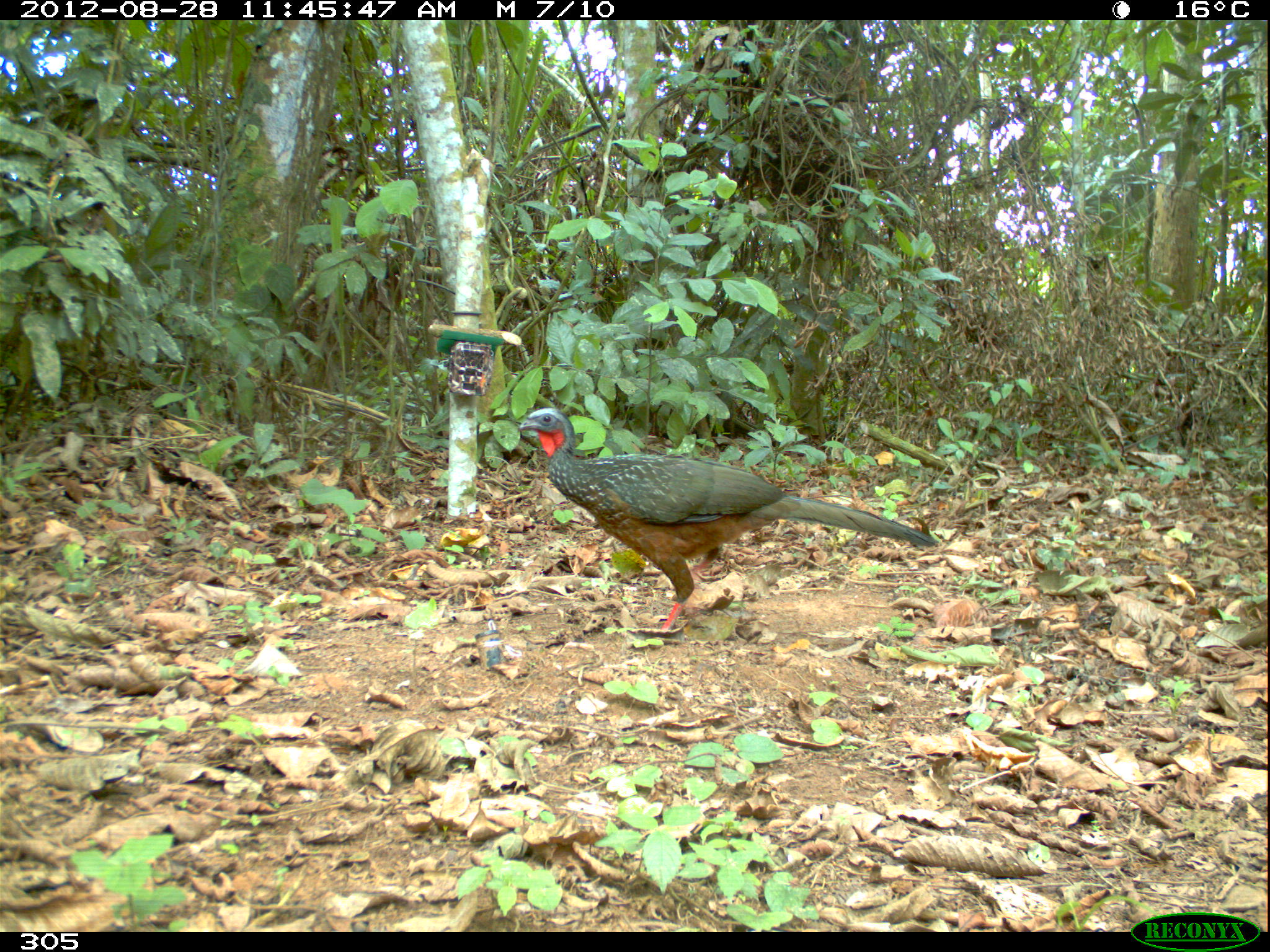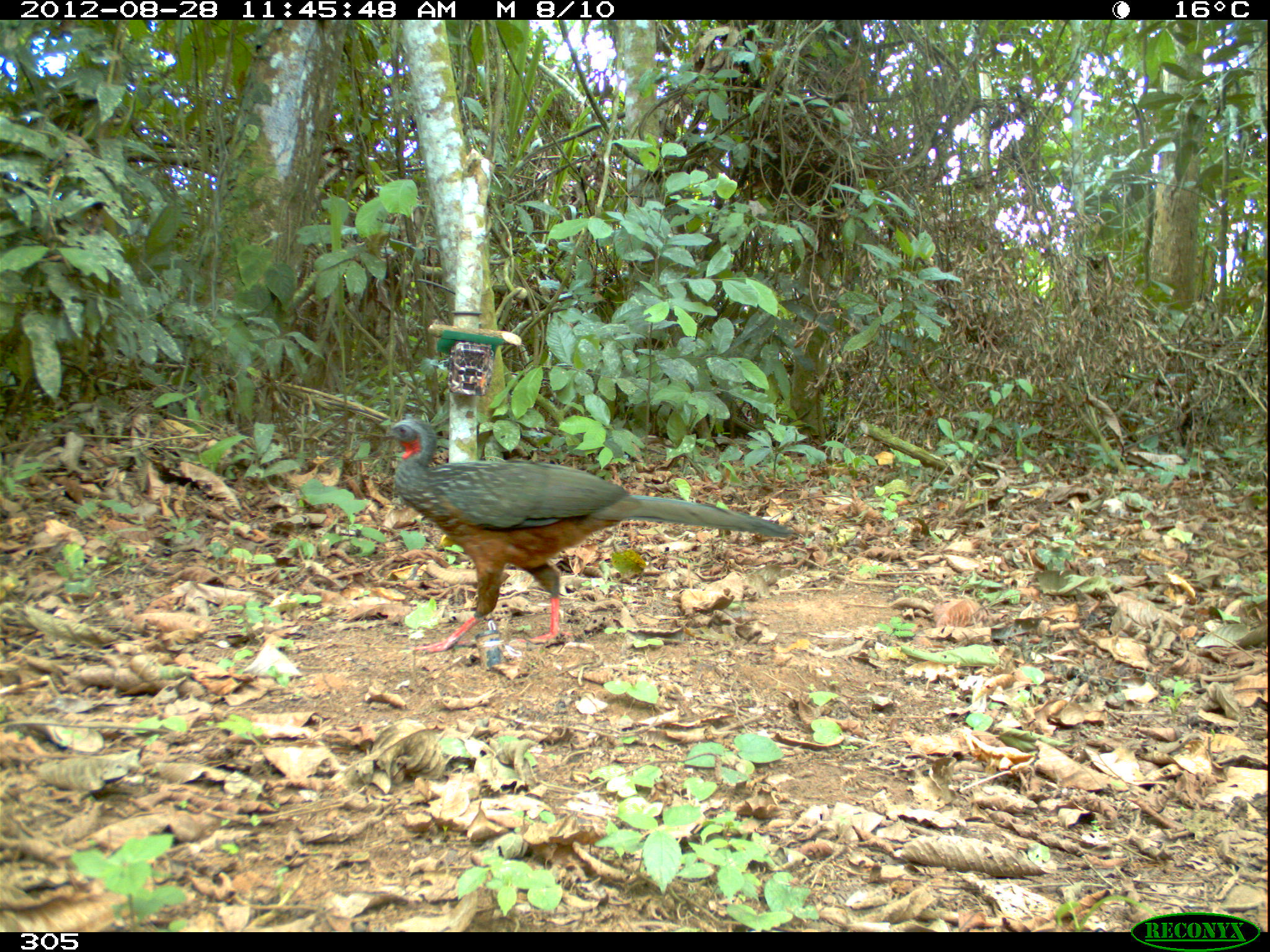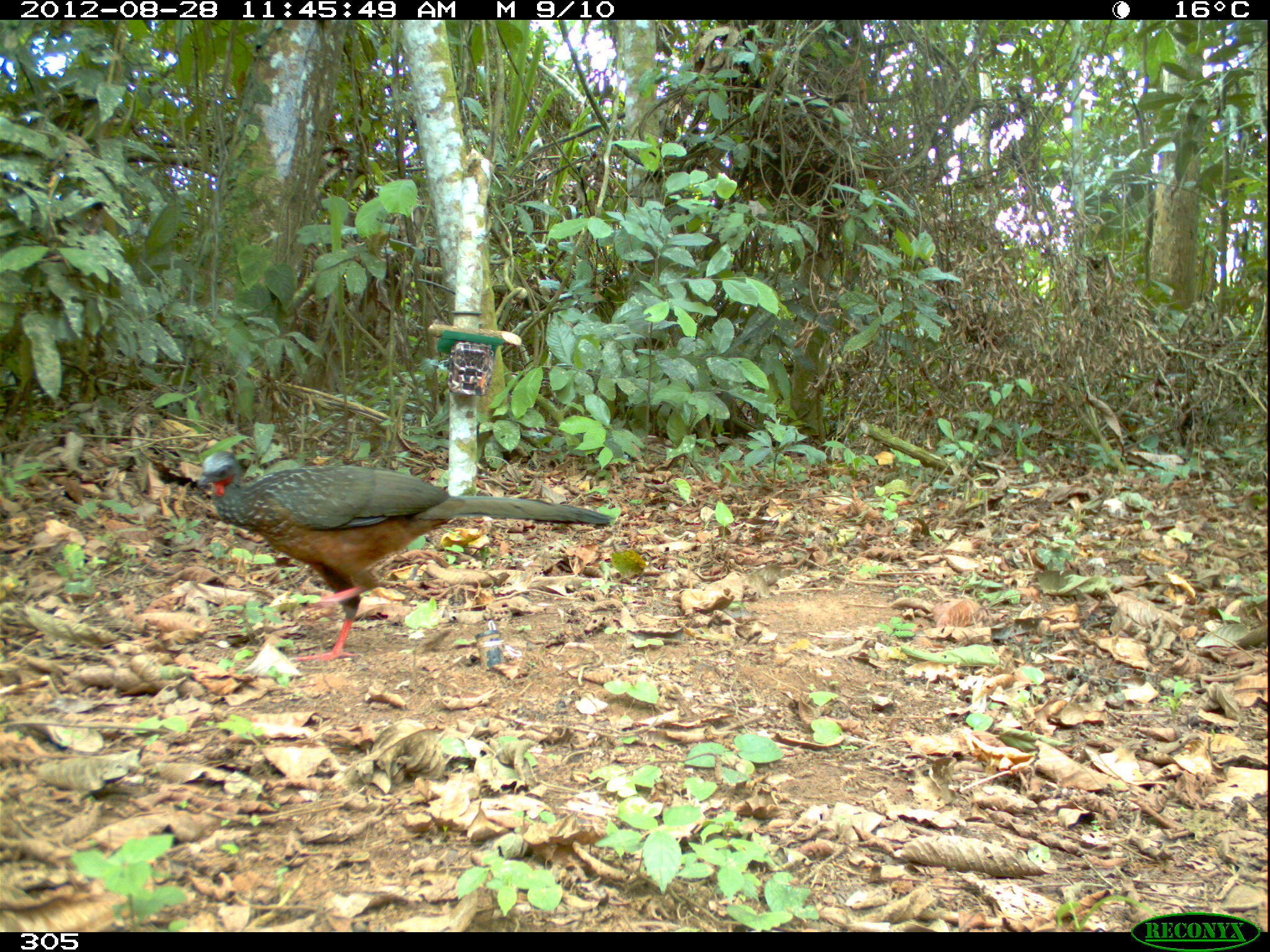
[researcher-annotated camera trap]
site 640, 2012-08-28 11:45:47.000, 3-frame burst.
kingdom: Animalia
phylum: Chordata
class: Aves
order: Galliformes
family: Cracidae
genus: Penelope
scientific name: Penelope jacquacu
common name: spix's guan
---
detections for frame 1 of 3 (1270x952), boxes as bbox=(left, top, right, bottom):
penelope jacquacu: bbox=(516, 405, 940, 633)